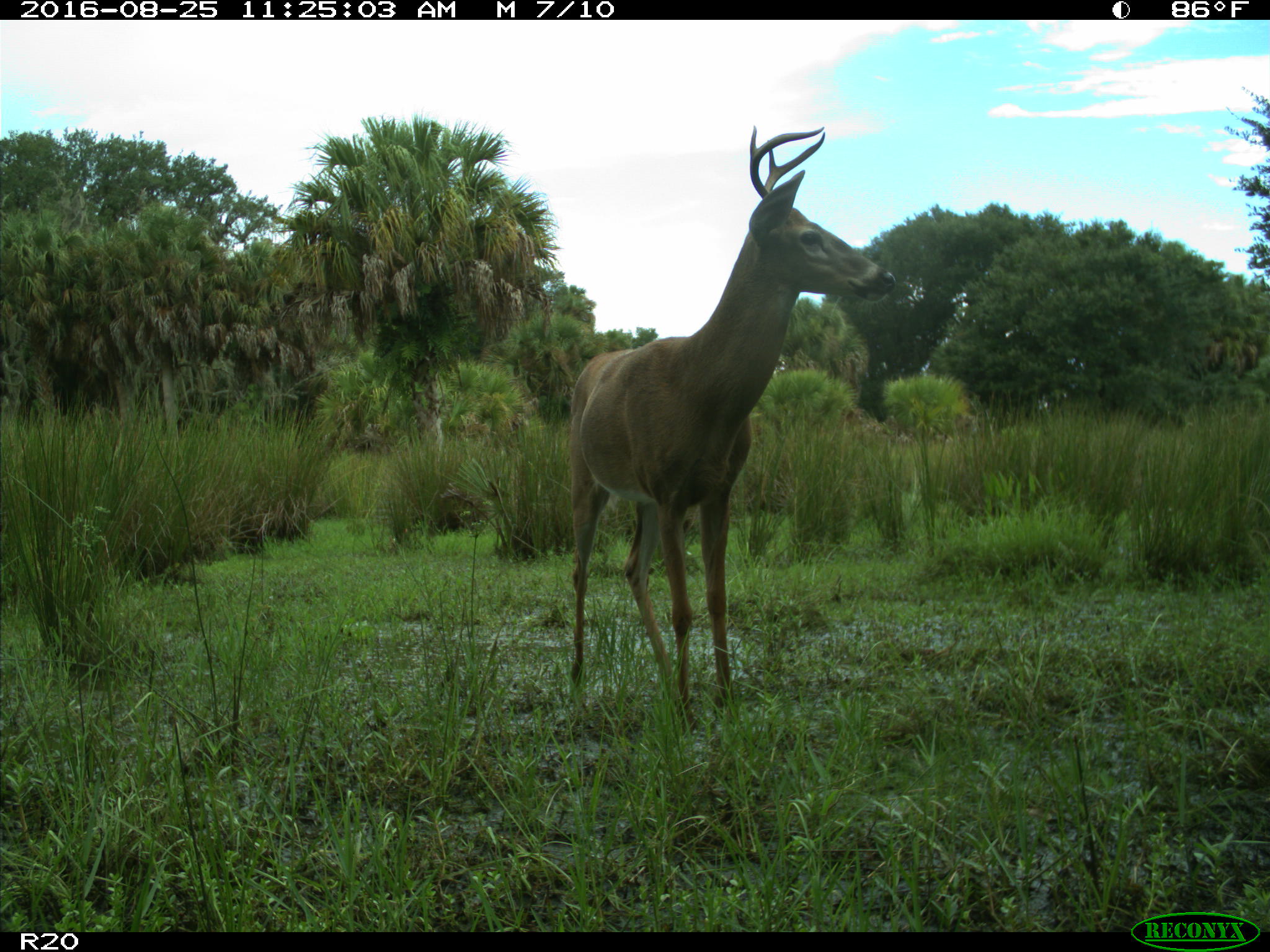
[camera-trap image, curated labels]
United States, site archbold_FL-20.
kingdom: Animalia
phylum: Chordata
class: Mammalia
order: Artiodactyla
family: Cervidae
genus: Odocoileus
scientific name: Odocoileus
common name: deer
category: unidentified deer